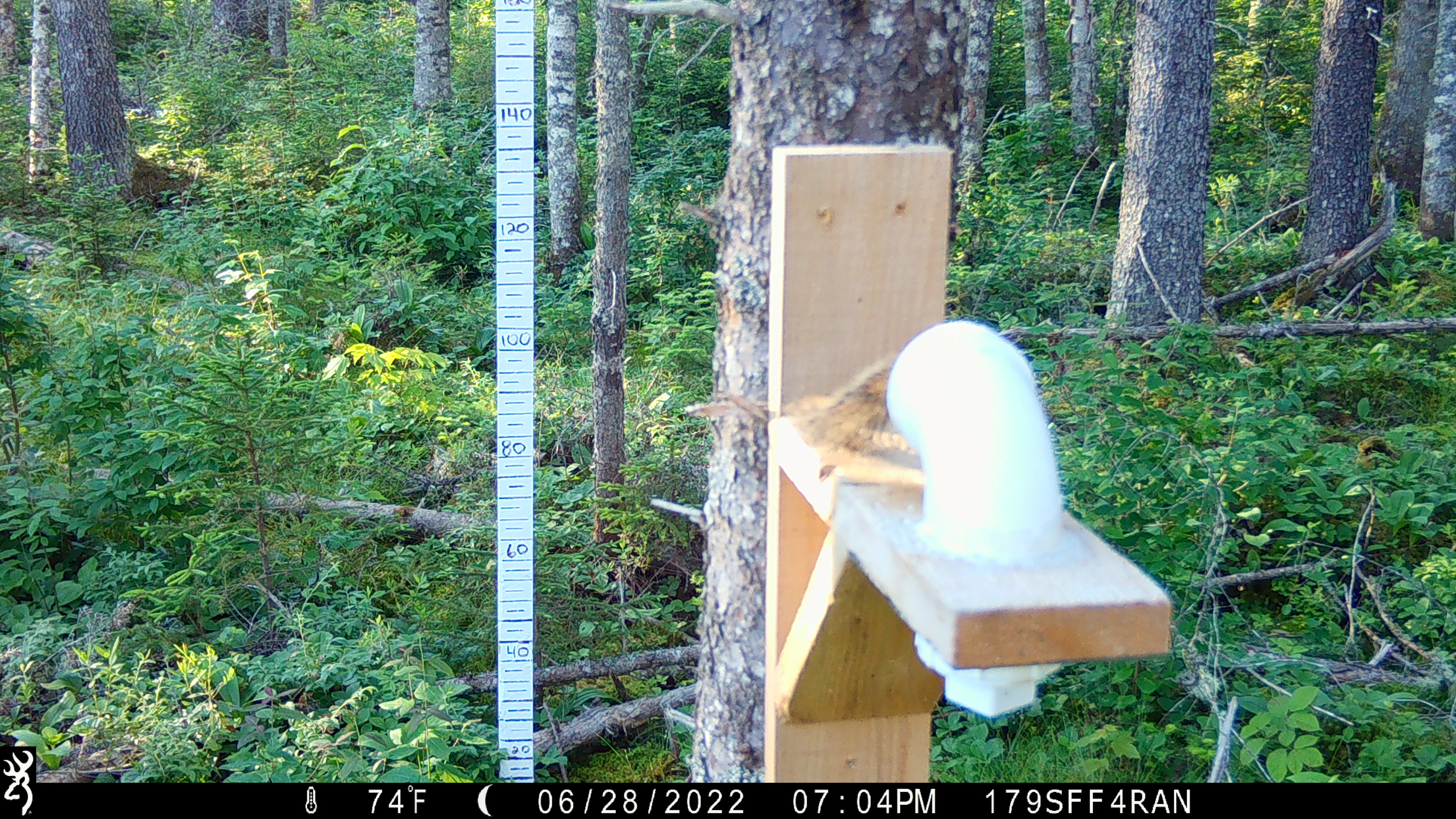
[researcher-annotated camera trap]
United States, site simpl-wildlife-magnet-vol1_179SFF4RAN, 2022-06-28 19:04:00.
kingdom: Animalia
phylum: Chordata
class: Mammalia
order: Rodentia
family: Sciuridae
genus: Tamiasciurus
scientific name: Tamiasciurus hudsonicus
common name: red squirrel